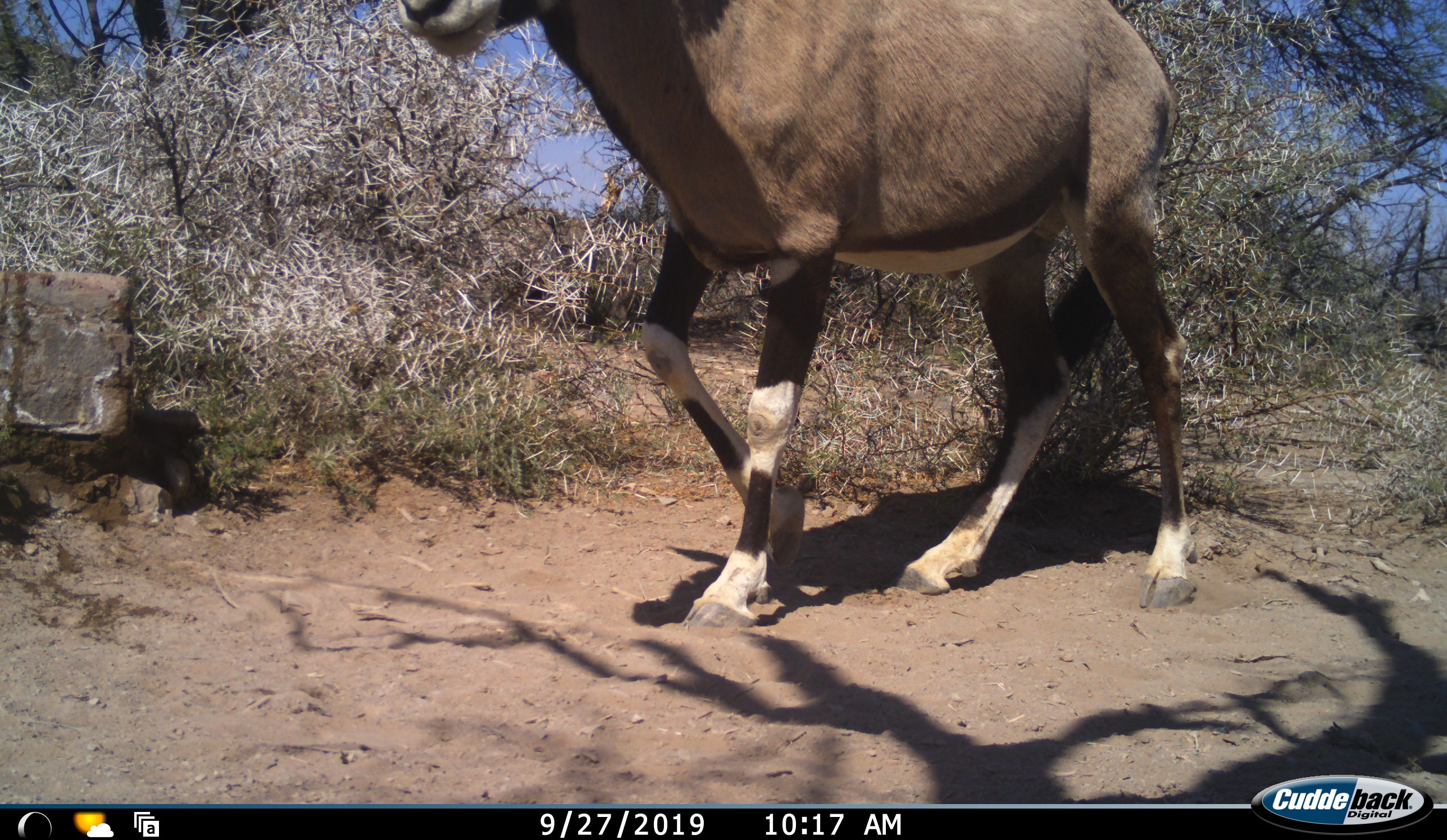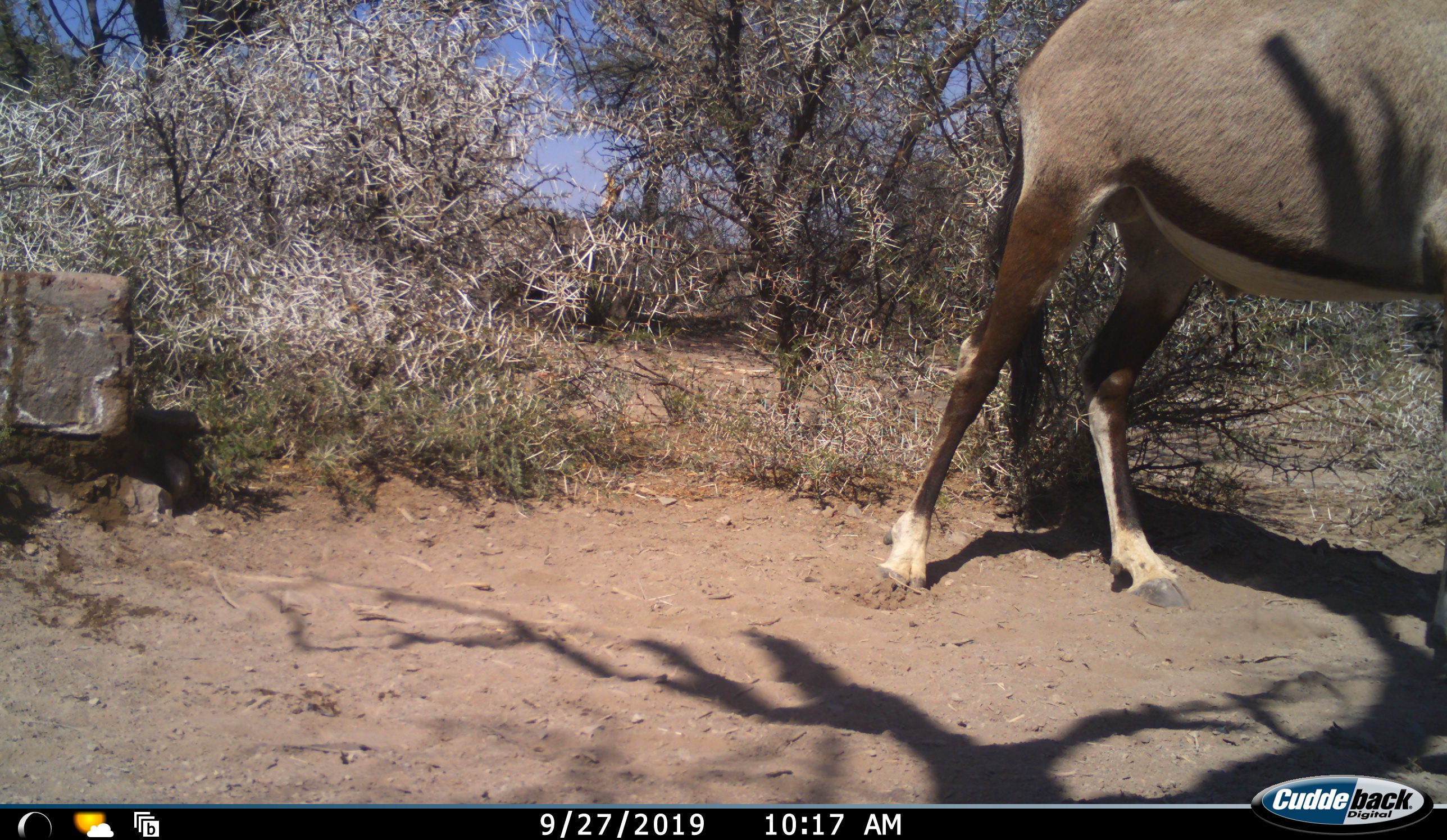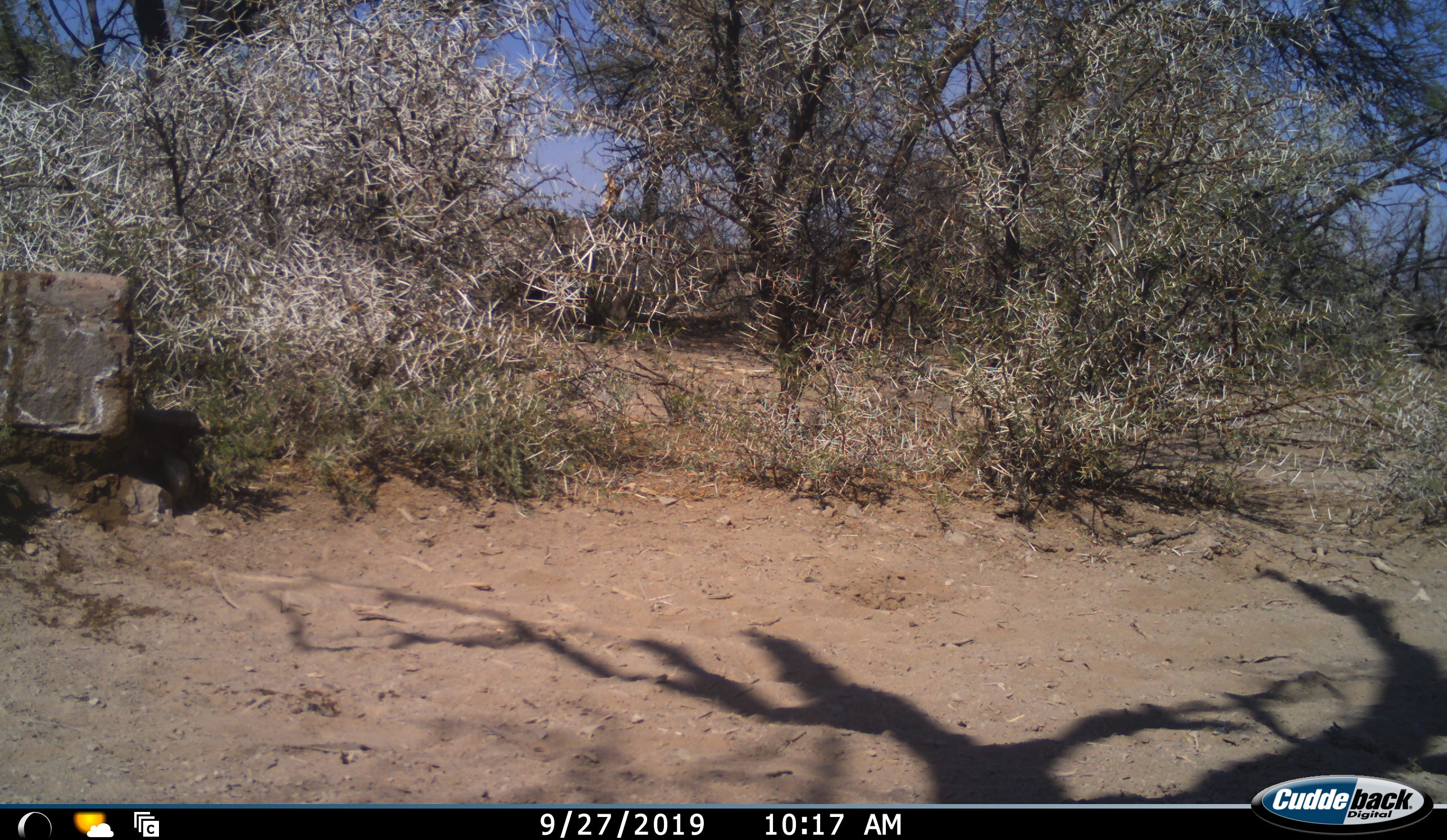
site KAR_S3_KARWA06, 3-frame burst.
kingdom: Animalia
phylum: Chordata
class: Mammalia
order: Artiodactyla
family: Bovidae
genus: Oryx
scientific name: Oryx gazella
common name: gemsbok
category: oryx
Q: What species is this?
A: Oryx (gemsbok) (Oryx gazella).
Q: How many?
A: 1.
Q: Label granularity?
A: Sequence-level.